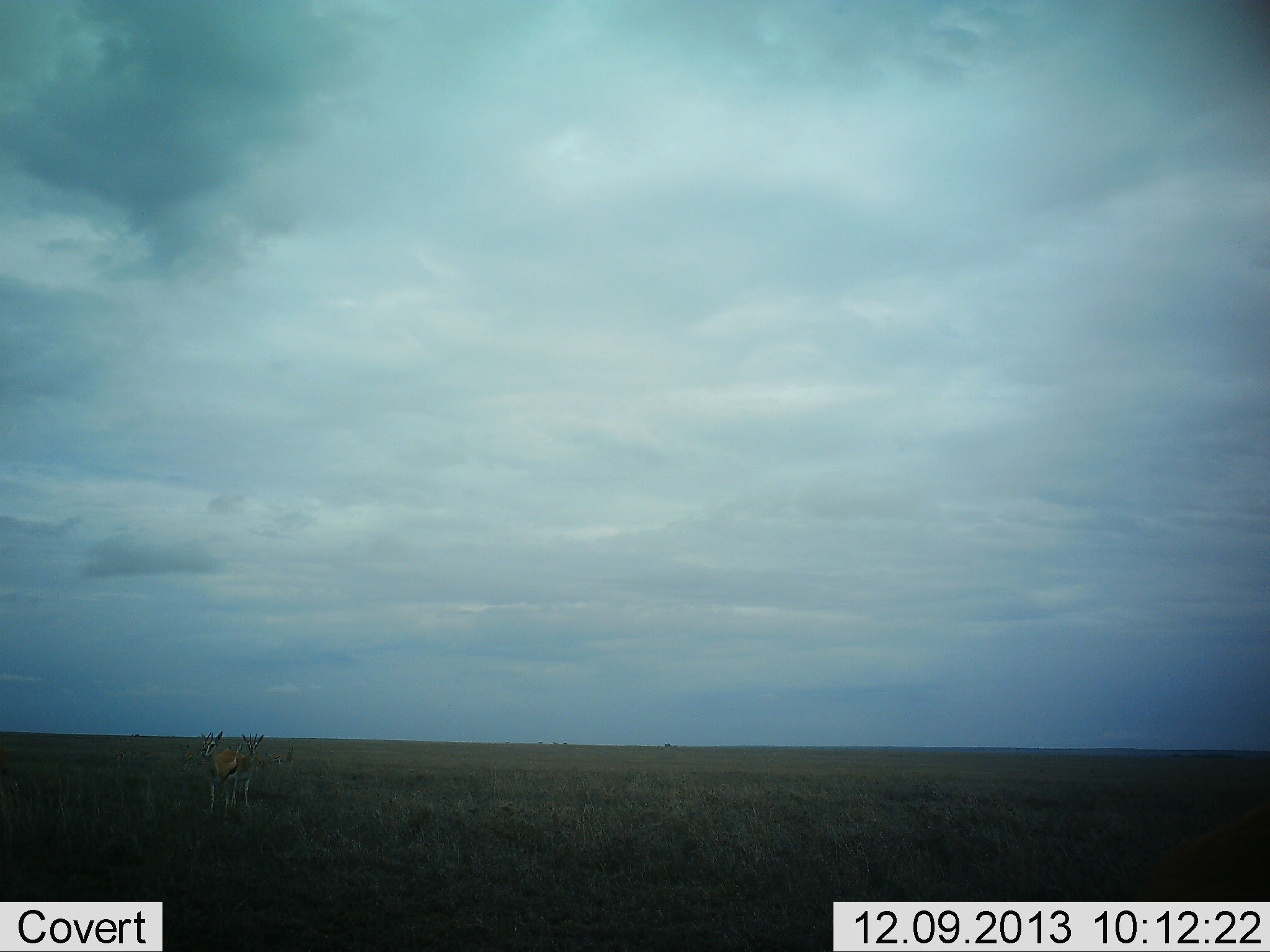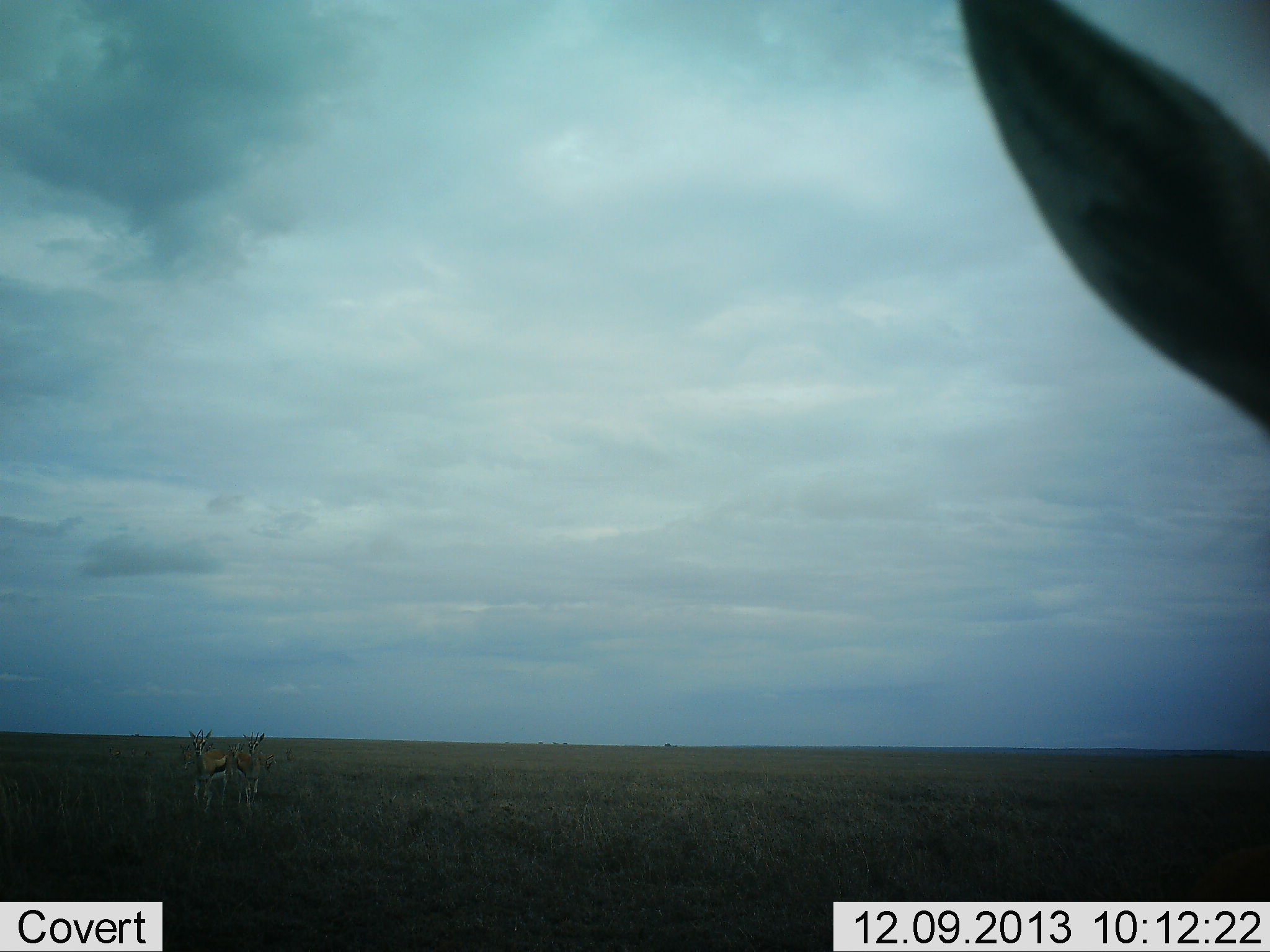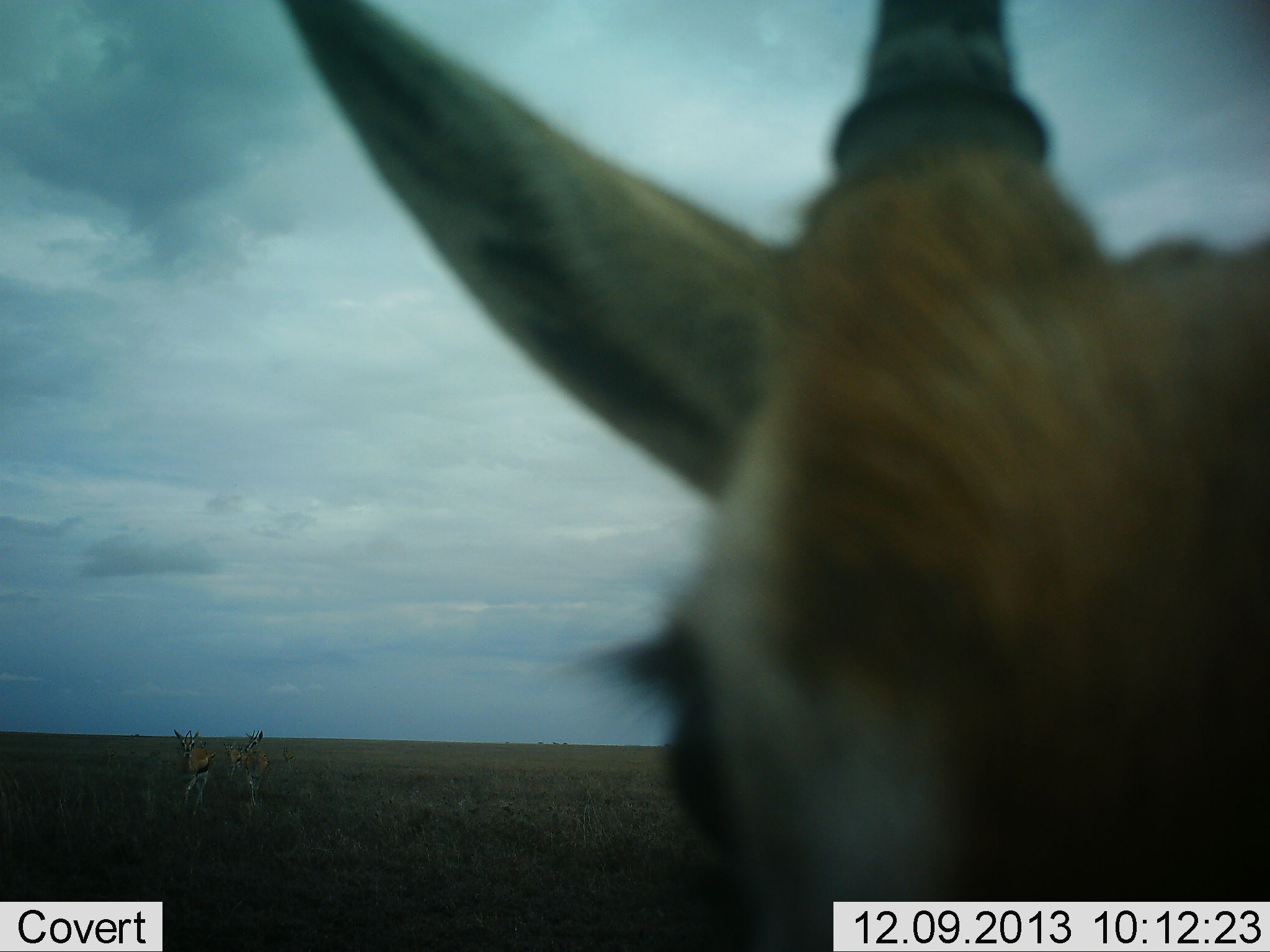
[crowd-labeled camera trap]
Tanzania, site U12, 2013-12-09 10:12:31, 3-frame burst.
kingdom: Animalia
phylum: Chordata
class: Mammalia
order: Artiodactyla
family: Bovidae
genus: Eudorcas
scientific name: Eudorcas thomsonii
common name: thomson's gazelle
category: gazellethomsons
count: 3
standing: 60%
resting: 0%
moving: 60%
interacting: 0%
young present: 0%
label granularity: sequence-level